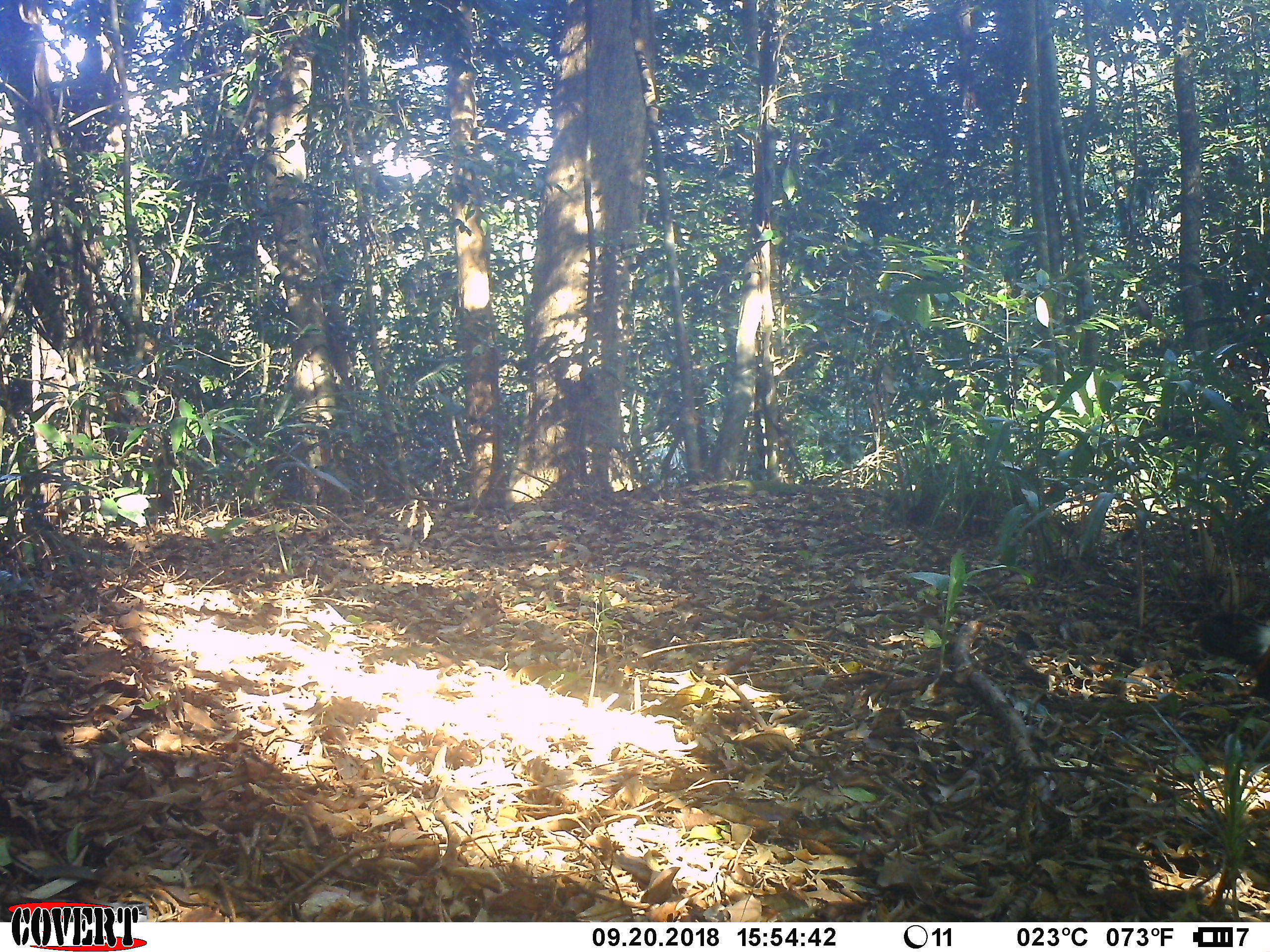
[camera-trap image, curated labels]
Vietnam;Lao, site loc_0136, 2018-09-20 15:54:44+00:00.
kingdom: Animalia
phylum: Chordata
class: Aves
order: Galliformes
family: Phasianidae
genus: Gallus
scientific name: Gallus gallus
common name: red junglefowl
Red junglefowl (Gallus gallus). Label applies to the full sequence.